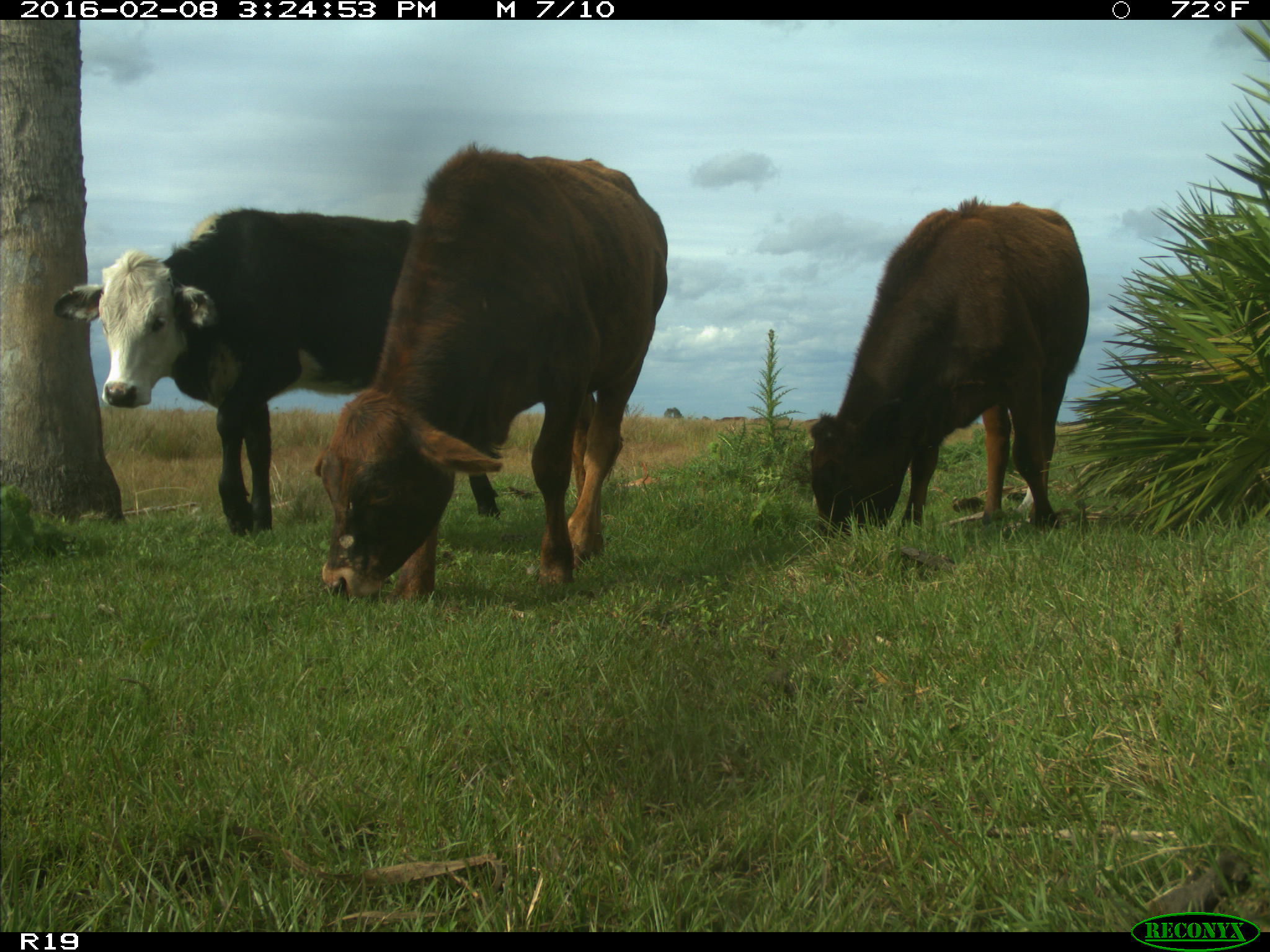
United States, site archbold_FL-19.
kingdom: Animalia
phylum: Chordata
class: Mammalia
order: Artiodactyla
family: Bovidae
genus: Bos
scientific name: Bos taurus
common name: domestic cow